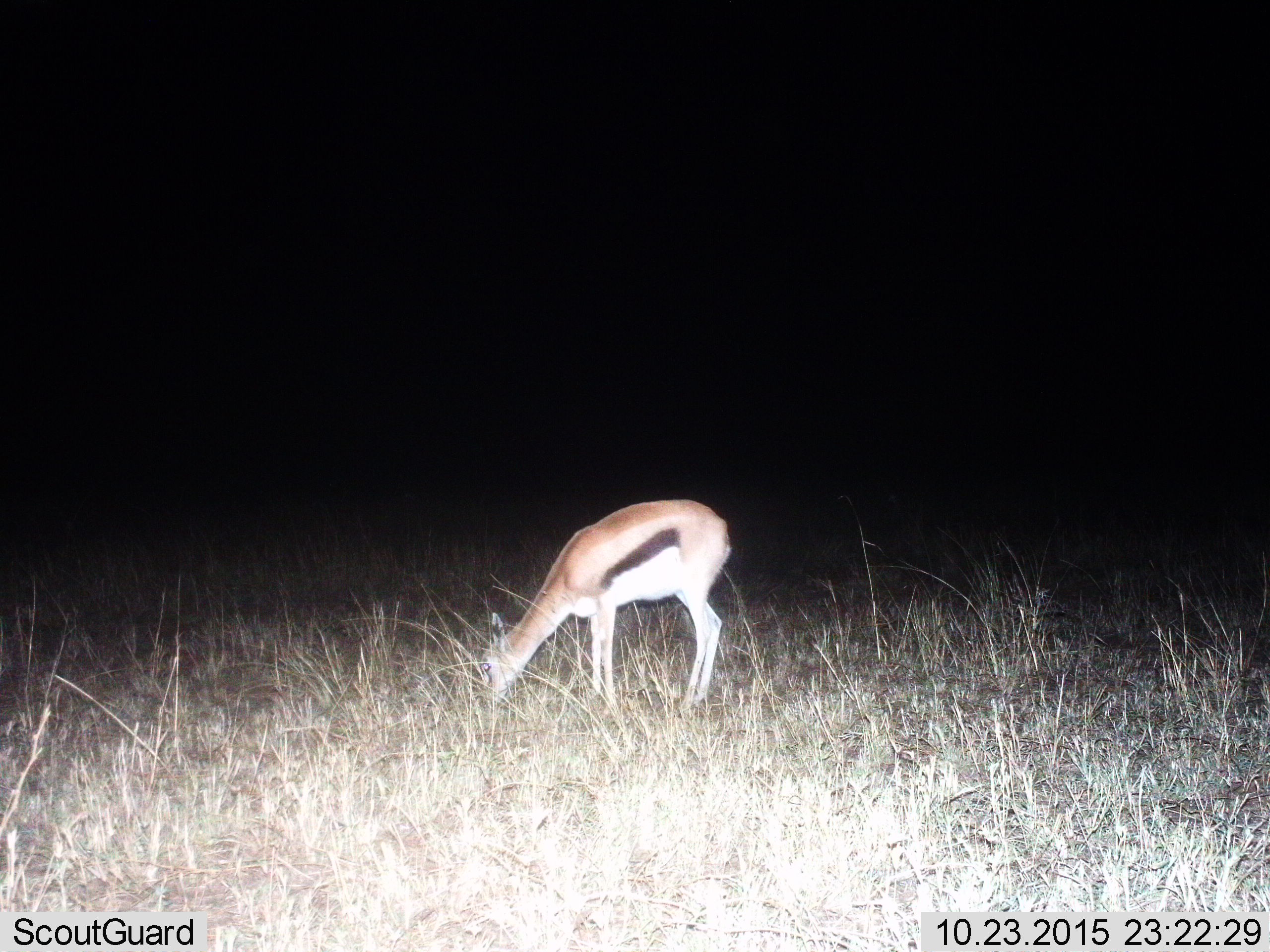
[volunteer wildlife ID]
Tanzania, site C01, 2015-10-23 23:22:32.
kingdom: Animalia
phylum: Chordata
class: Mammalia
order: Artiodactyla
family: Bovidae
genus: Eudorcas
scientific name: Eudorcas thomsonii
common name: thomson's gazelle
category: gazellethomsons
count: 1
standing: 26%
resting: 0%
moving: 5%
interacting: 0%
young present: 0%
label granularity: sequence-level